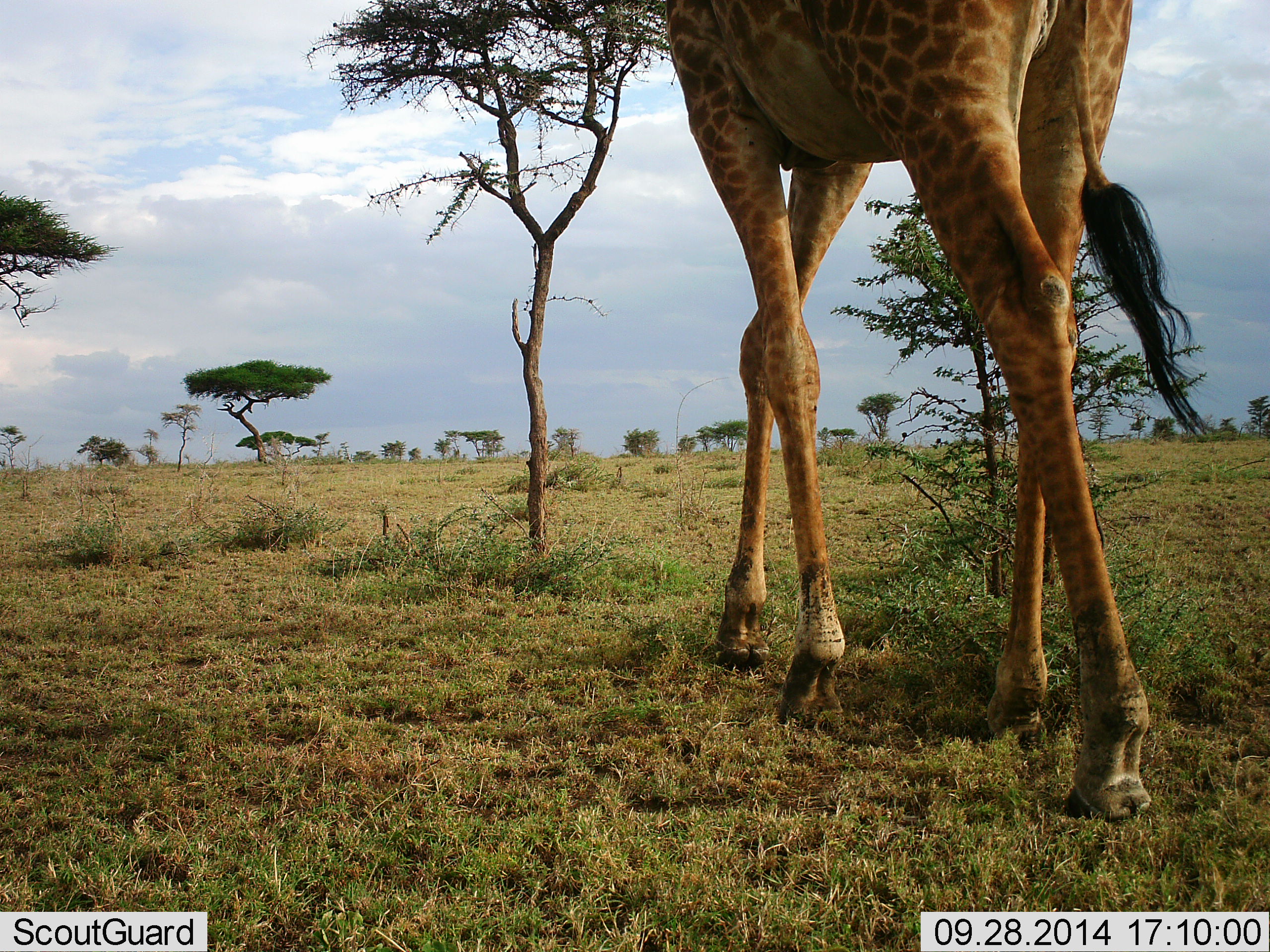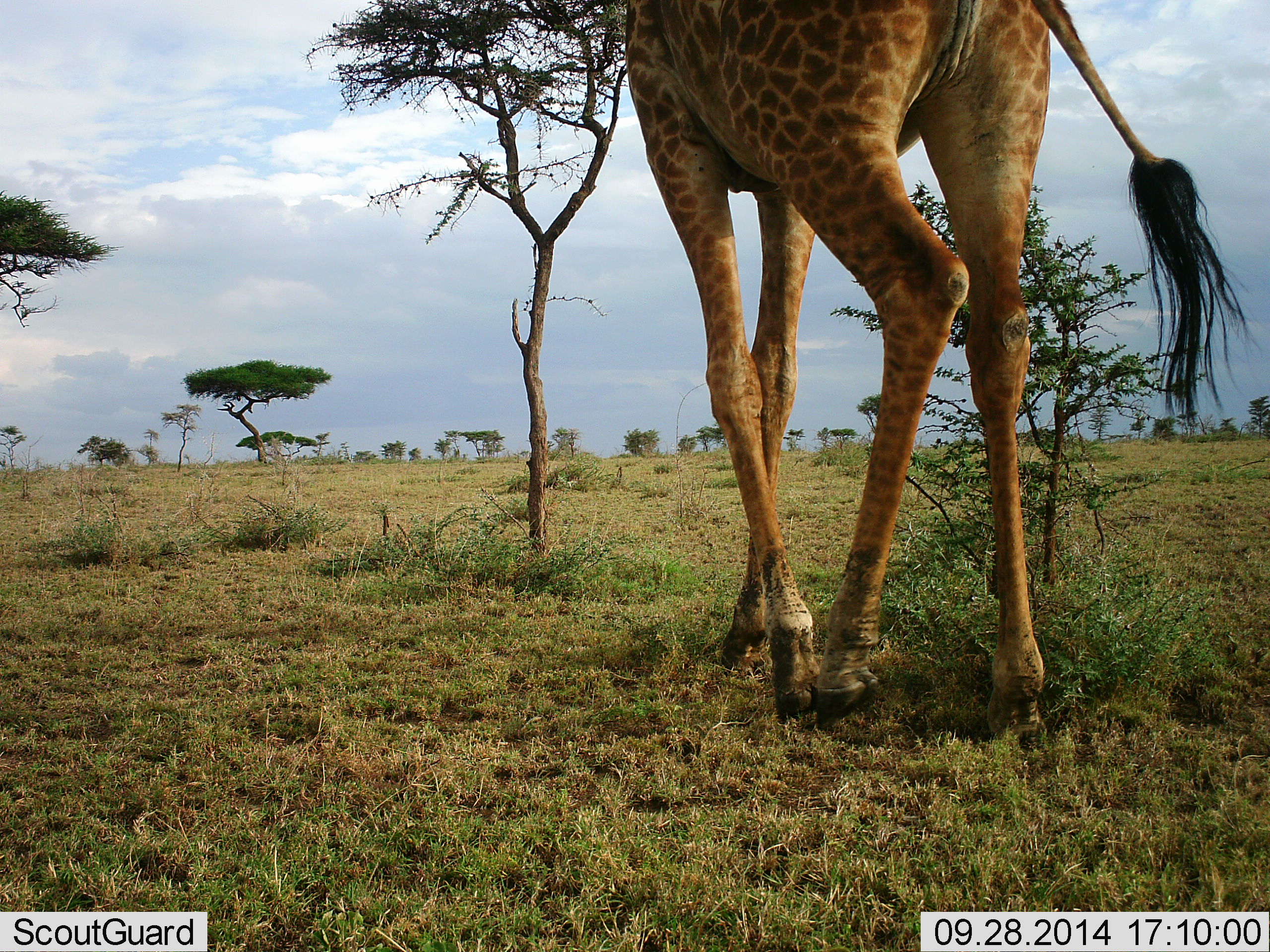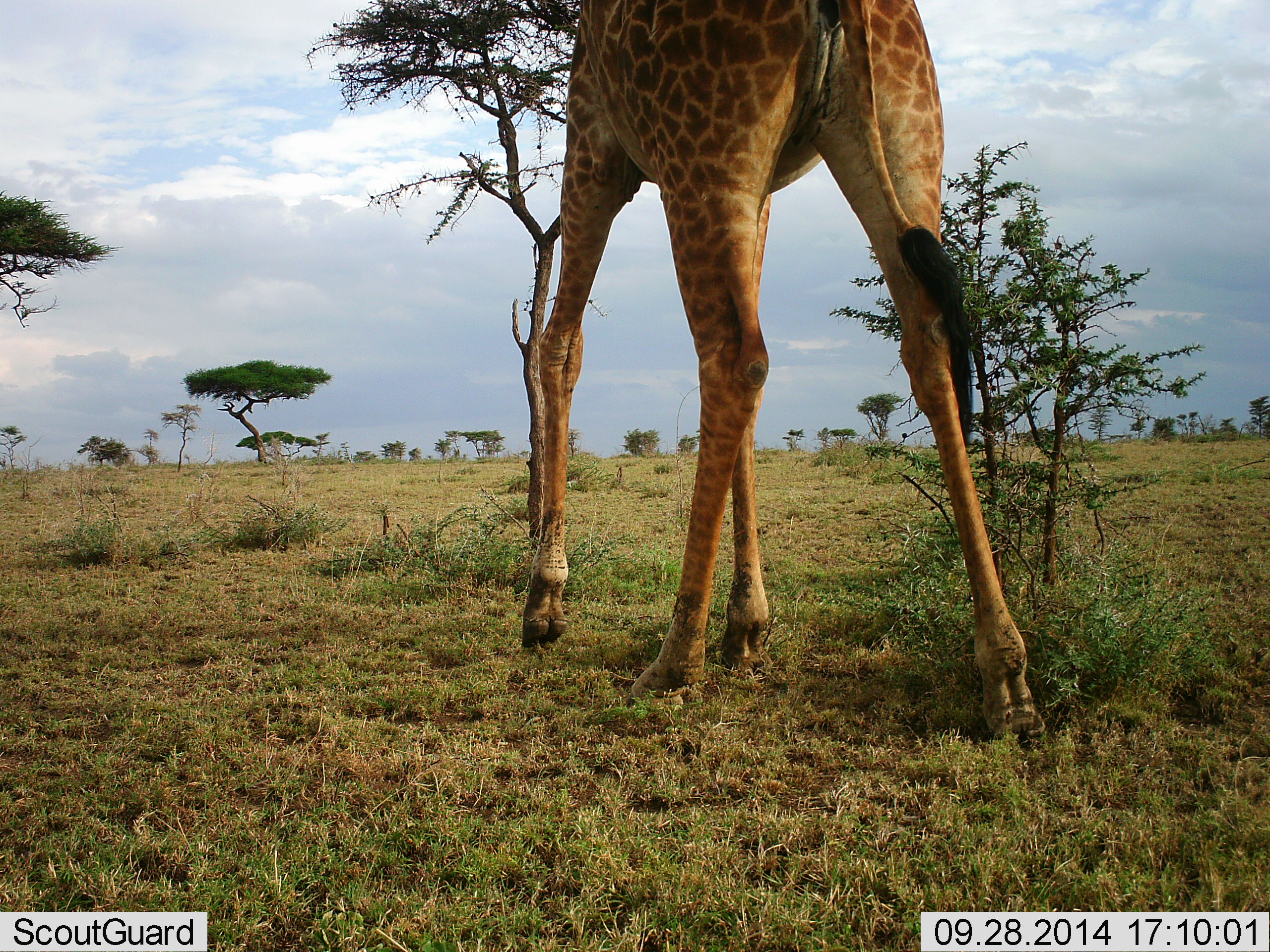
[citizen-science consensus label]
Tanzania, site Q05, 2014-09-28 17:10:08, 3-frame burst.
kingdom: Animalia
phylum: Chordata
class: Mammalia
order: Artiodactyla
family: Giraffidae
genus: Giraffa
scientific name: Giraffa camelopardalis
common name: giraffe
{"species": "giraffe (Giraffa camelopardalis)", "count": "1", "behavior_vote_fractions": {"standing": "10%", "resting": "0%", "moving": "90%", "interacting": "0%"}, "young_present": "0%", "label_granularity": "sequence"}